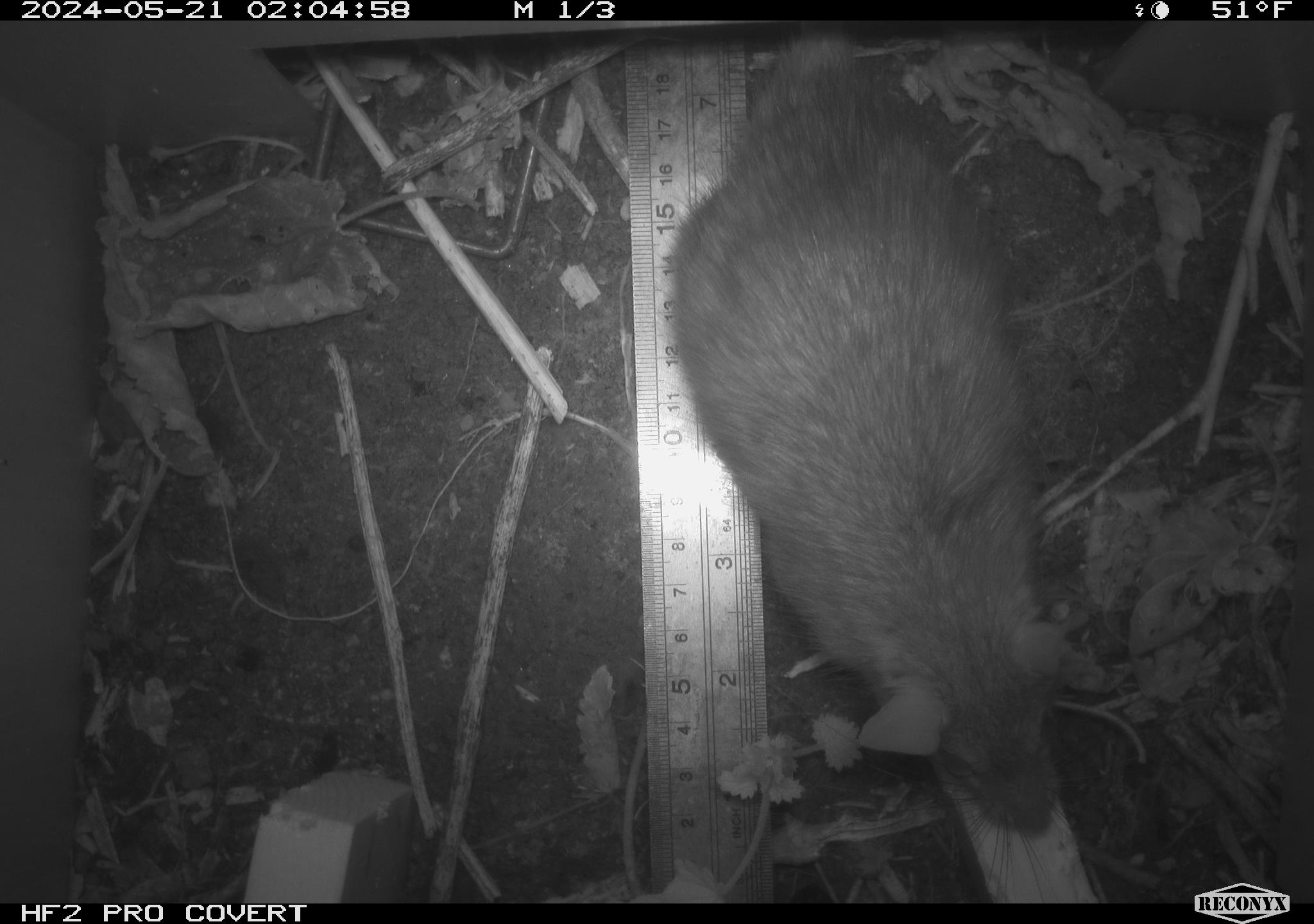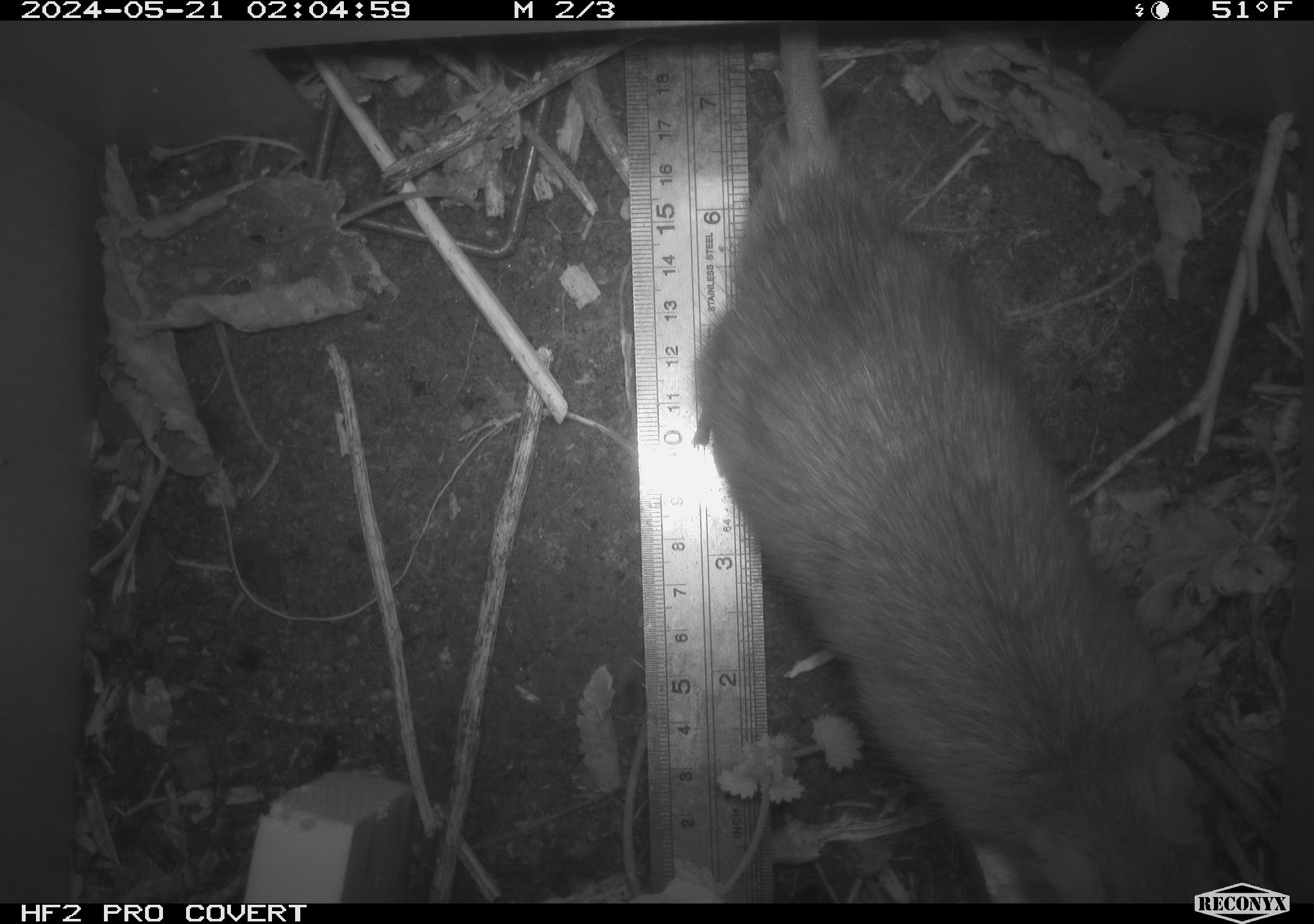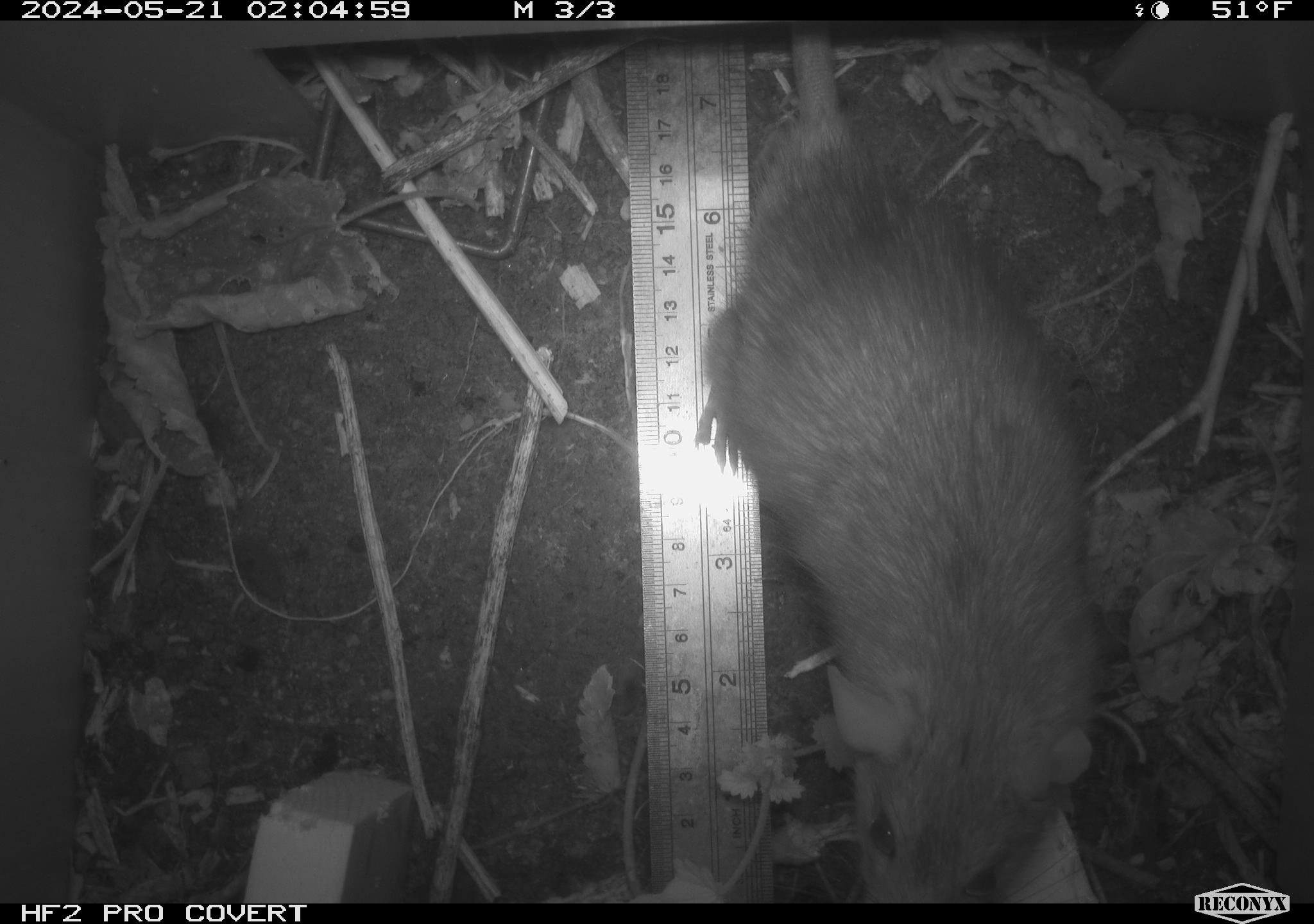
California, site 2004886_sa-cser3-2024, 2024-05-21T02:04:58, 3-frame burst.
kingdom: Animalia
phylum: Chordata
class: Mammalia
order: Rodentia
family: Muridae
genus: Rattus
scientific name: Rattus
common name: rat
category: rattus species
Rattus species (rat) (Rattus).